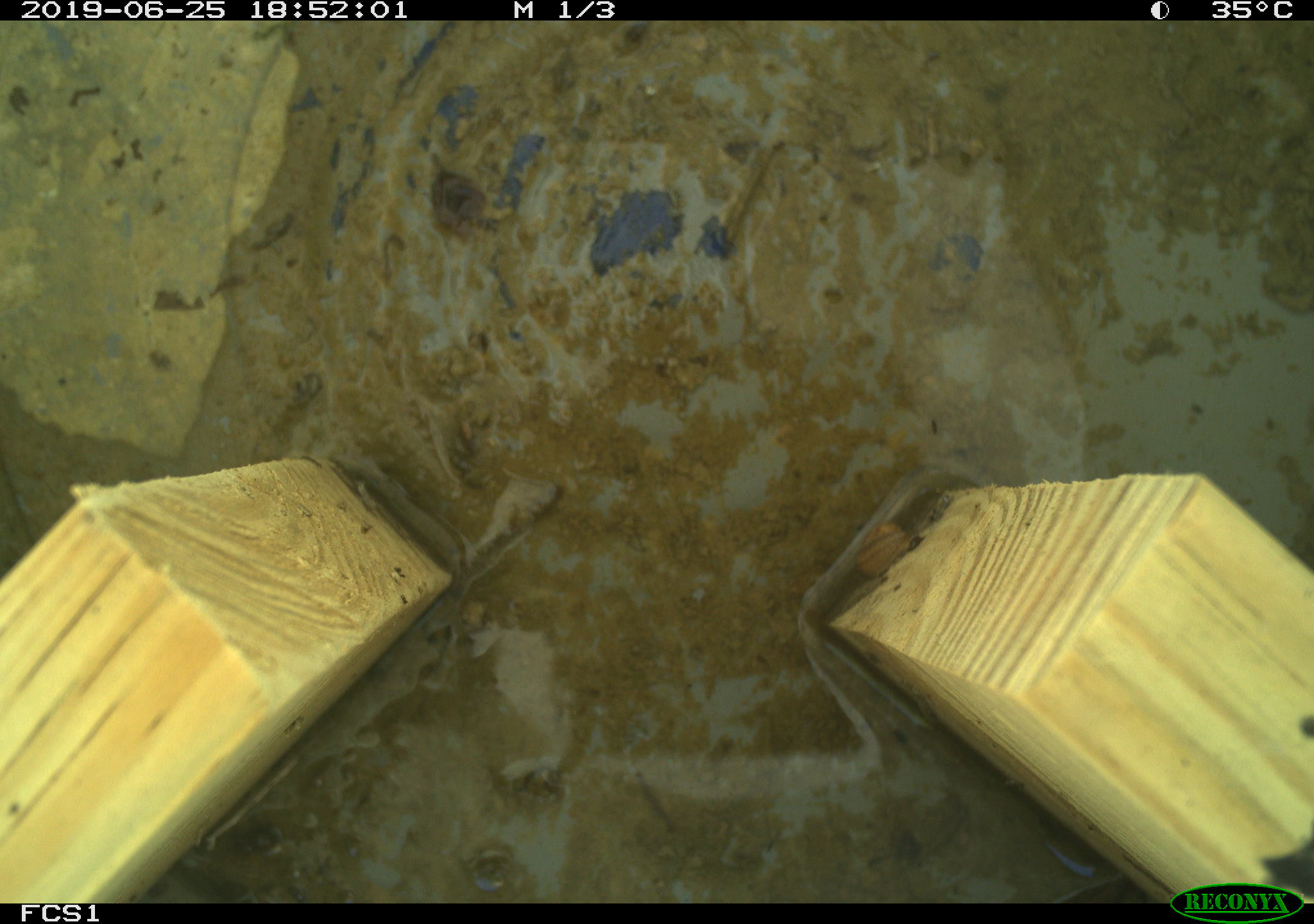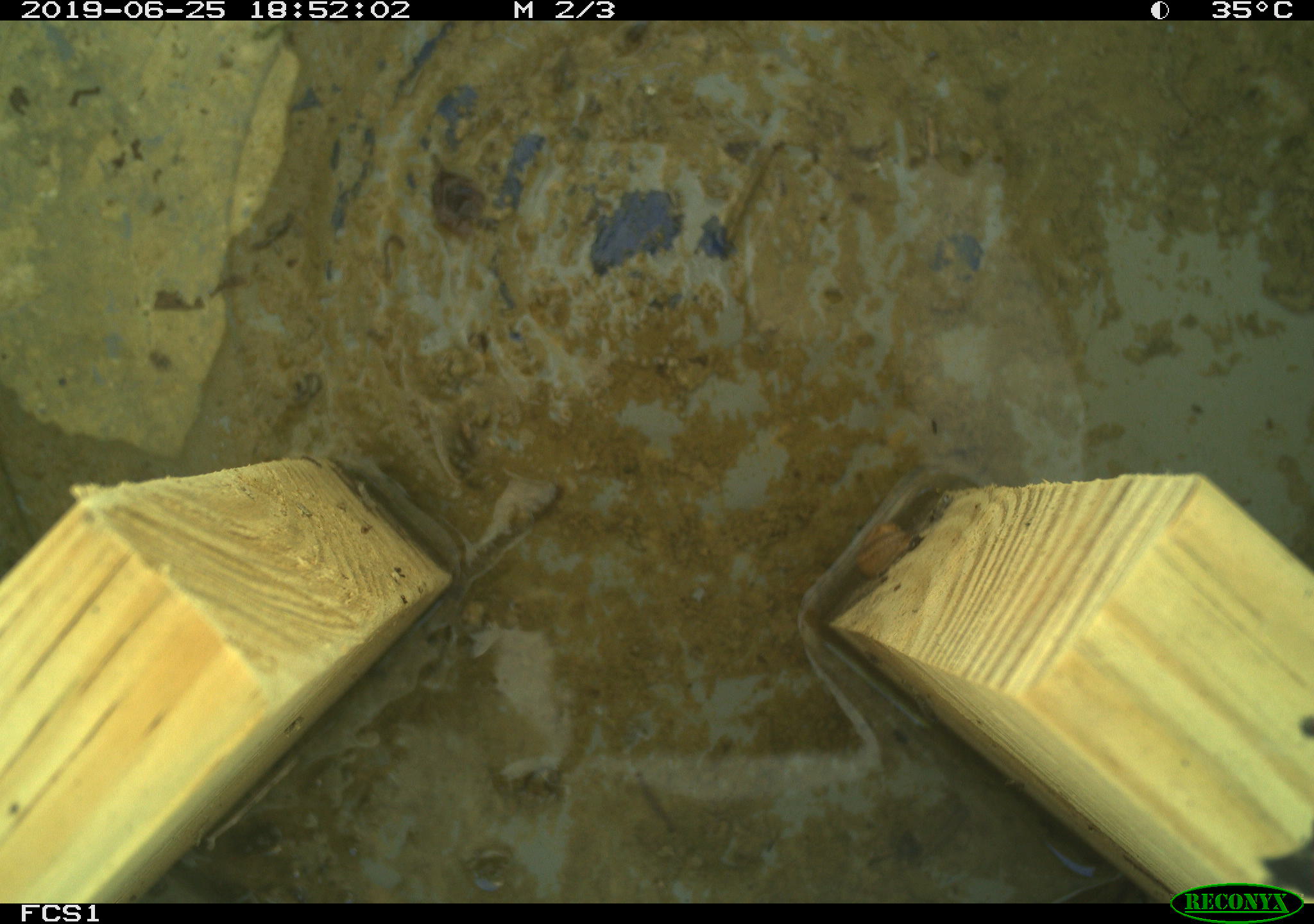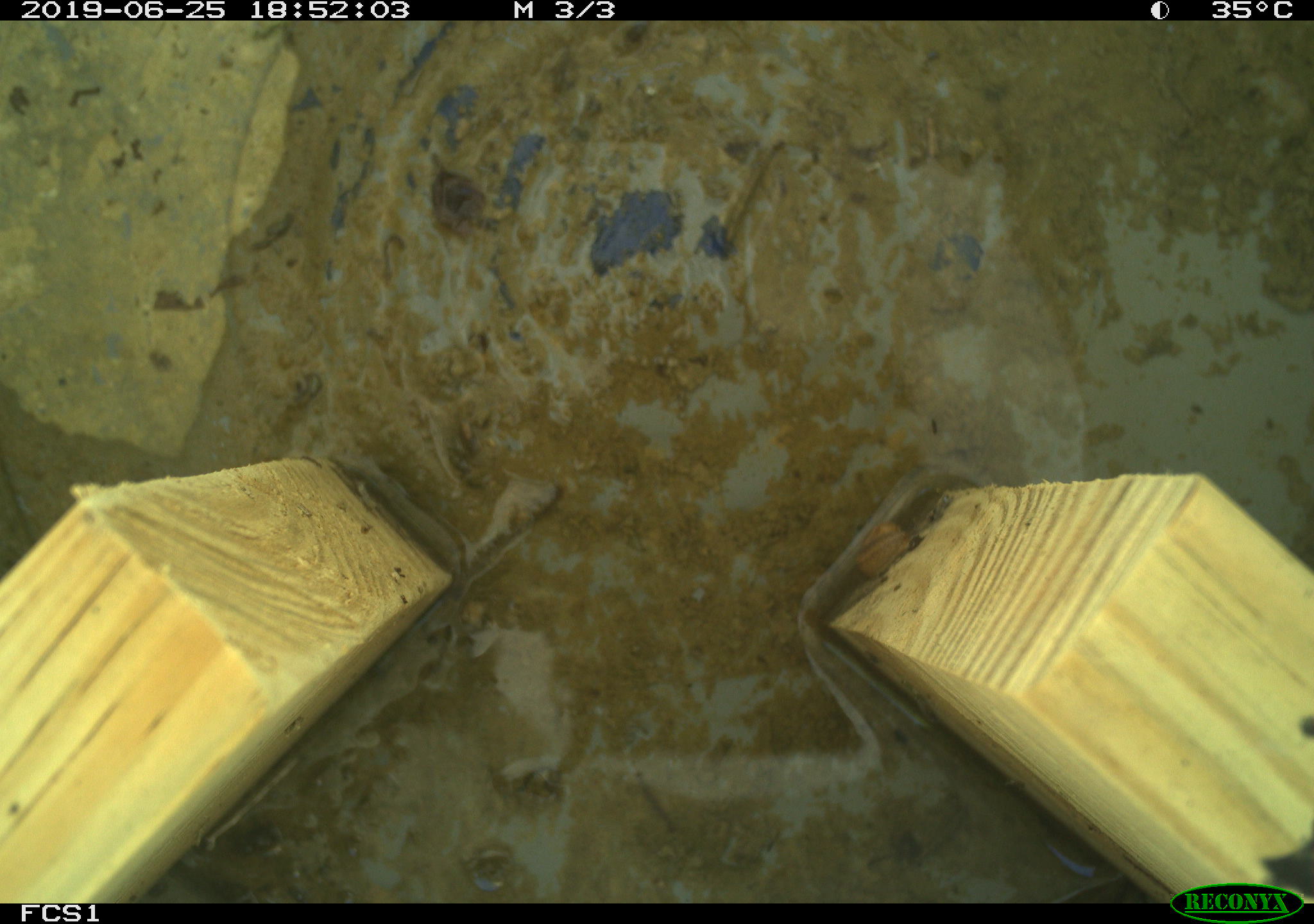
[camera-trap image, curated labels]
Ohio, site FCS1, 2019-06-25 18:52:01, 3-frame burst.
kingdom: Animalia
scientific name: Animalia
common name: animal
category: invertebrate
Invertebrate (animal) (Animalia).